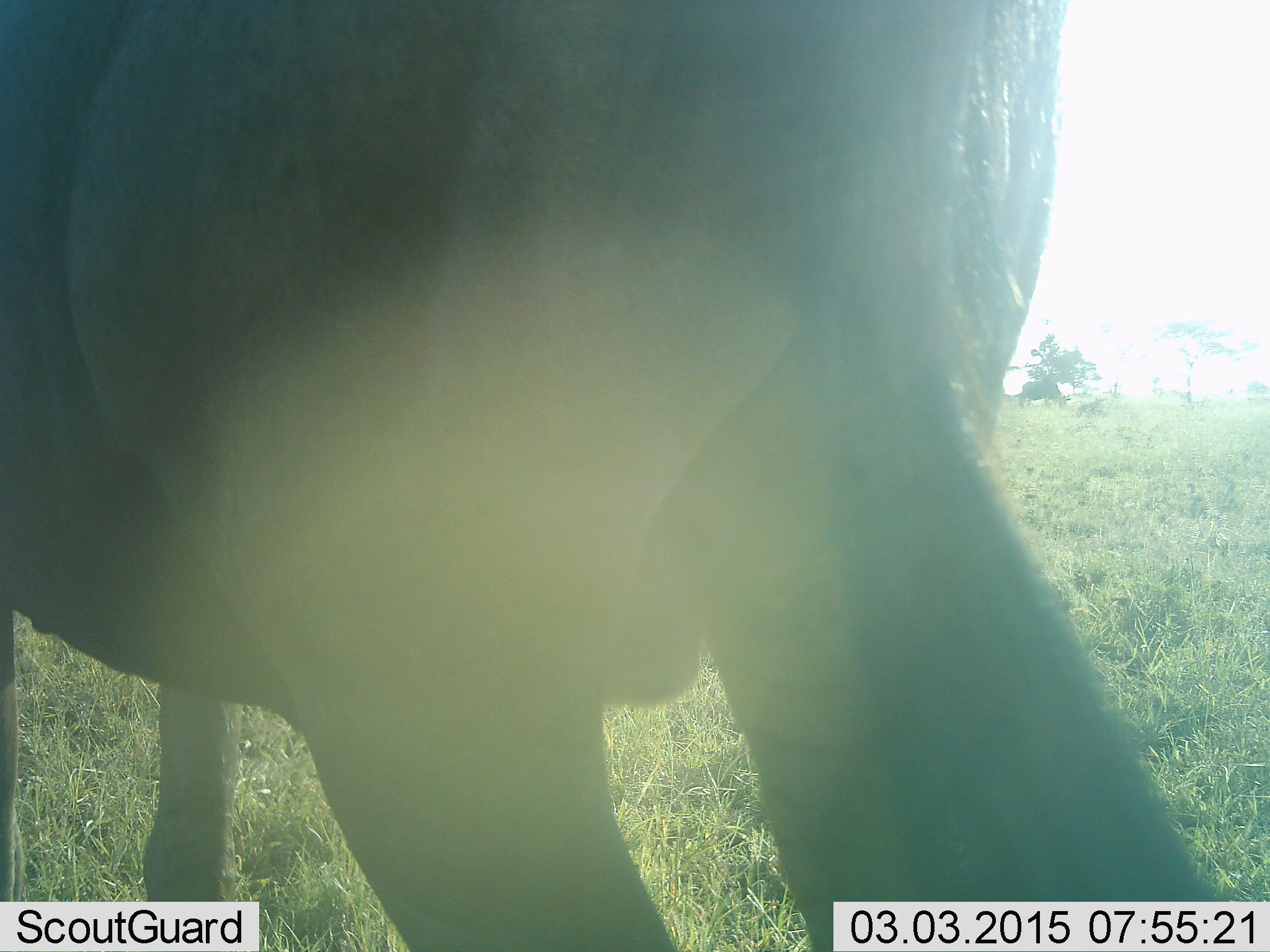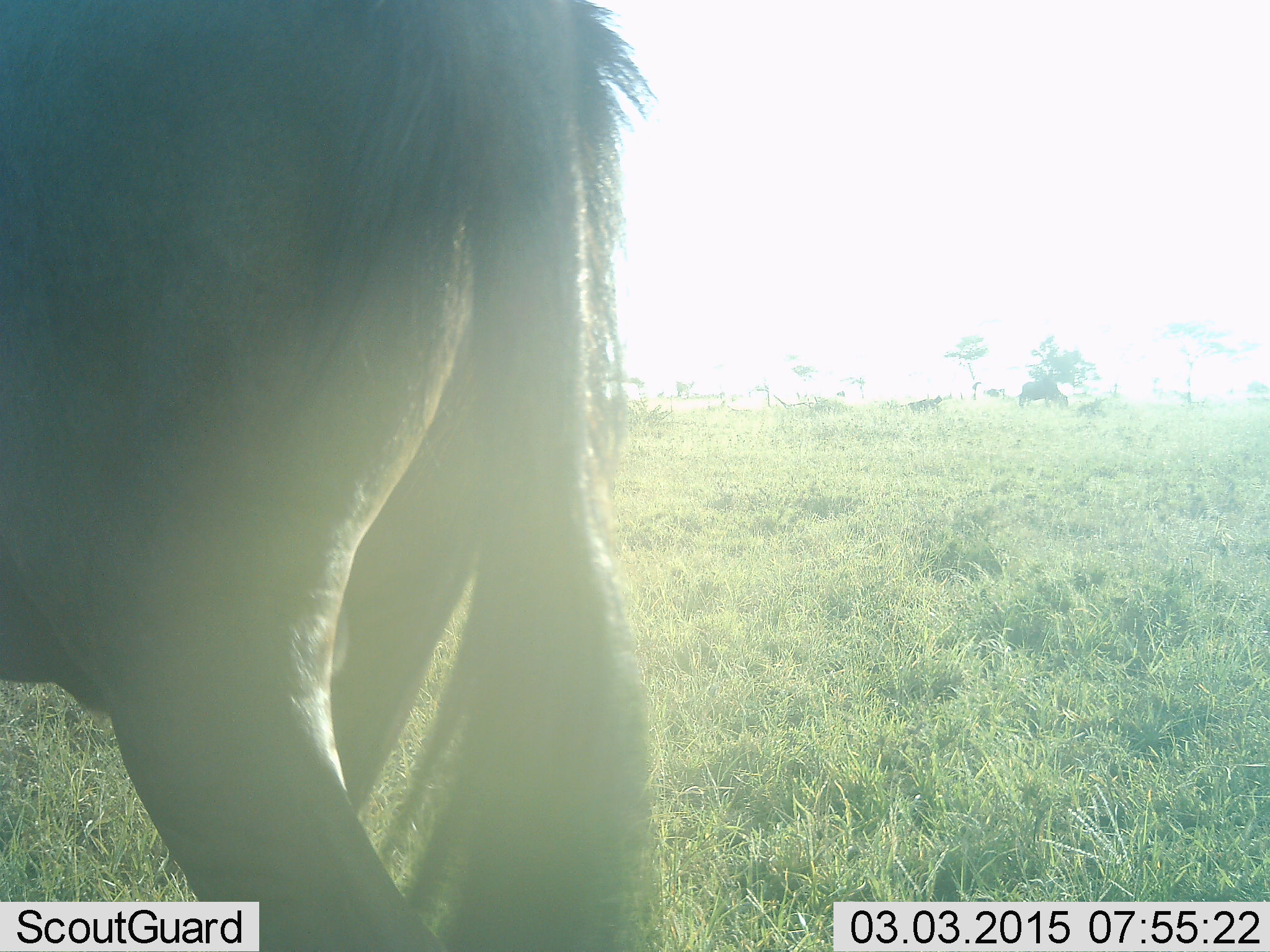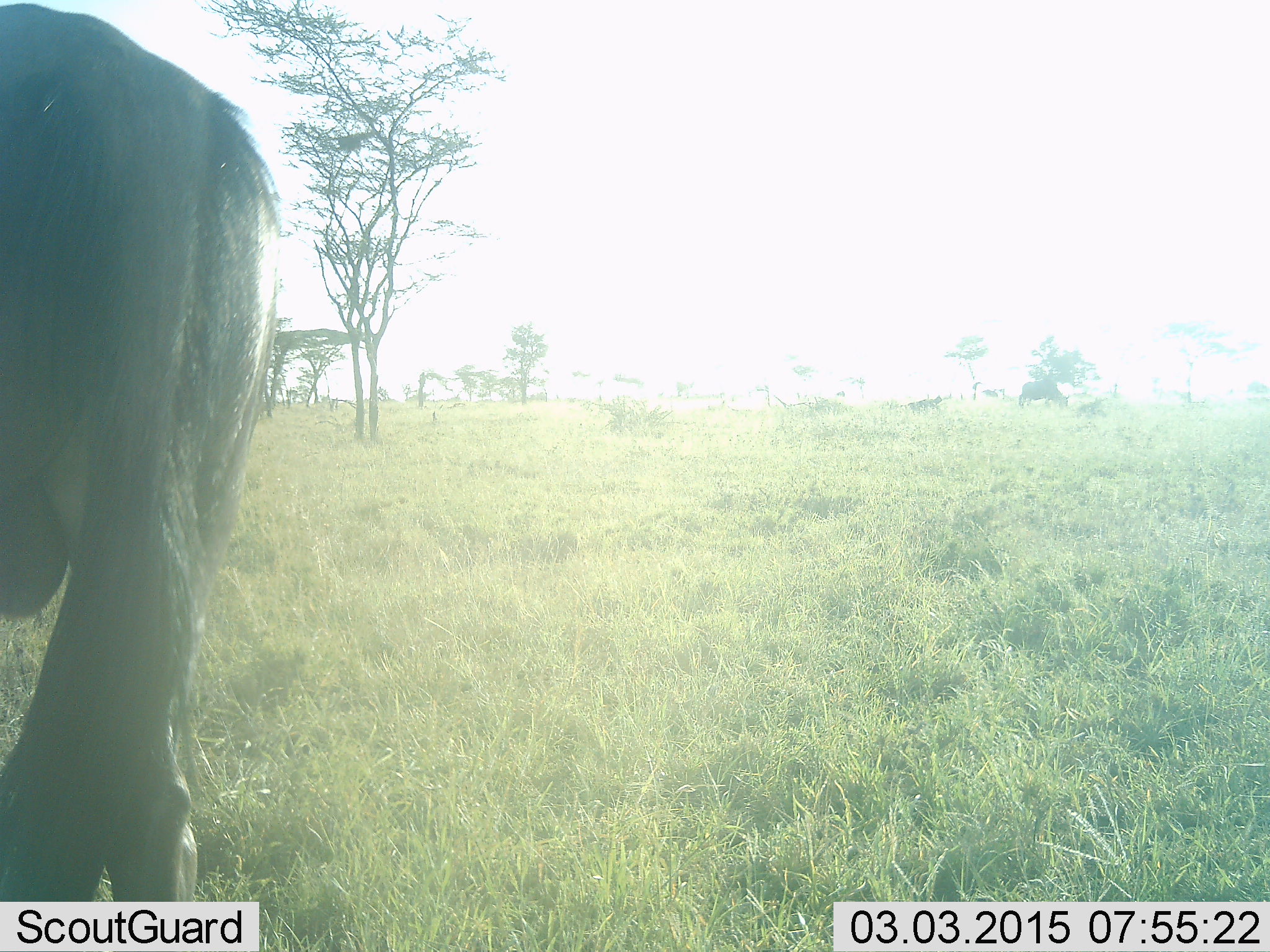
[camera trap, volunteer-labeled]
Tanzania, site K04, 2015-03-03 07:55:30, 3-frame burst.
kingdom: Animalia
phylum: Chordata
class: Mammalia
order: Artiodactyla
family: Bovidae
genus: Connochaetes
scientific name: Connochaetes taurinus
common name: blue wildebeest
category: wildebeest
Wildebeest (blue wildebeest) (Connochaetes taurinus), count 2. Behavior (volunteer vote fractions): standing 30%, resting 0%, moving 70%, interacting 0%. Young present (vote fraction): 0%. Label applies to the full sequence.